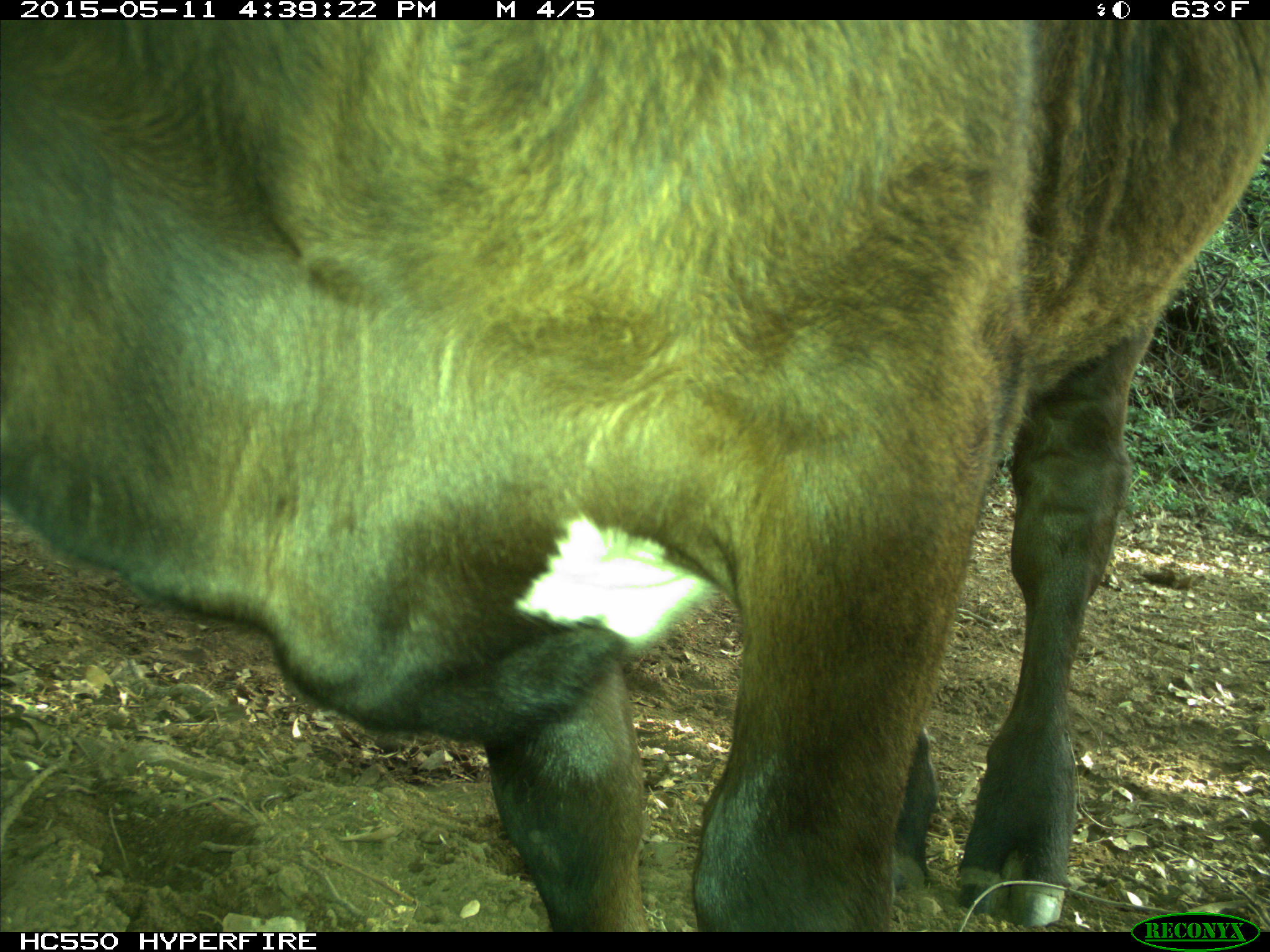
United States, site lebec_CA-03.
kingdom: Animalia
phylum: Chordata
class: Mammalia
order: Artiodactyla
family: Bovidae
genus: Bos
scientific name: Bos taurus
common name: domestic cow